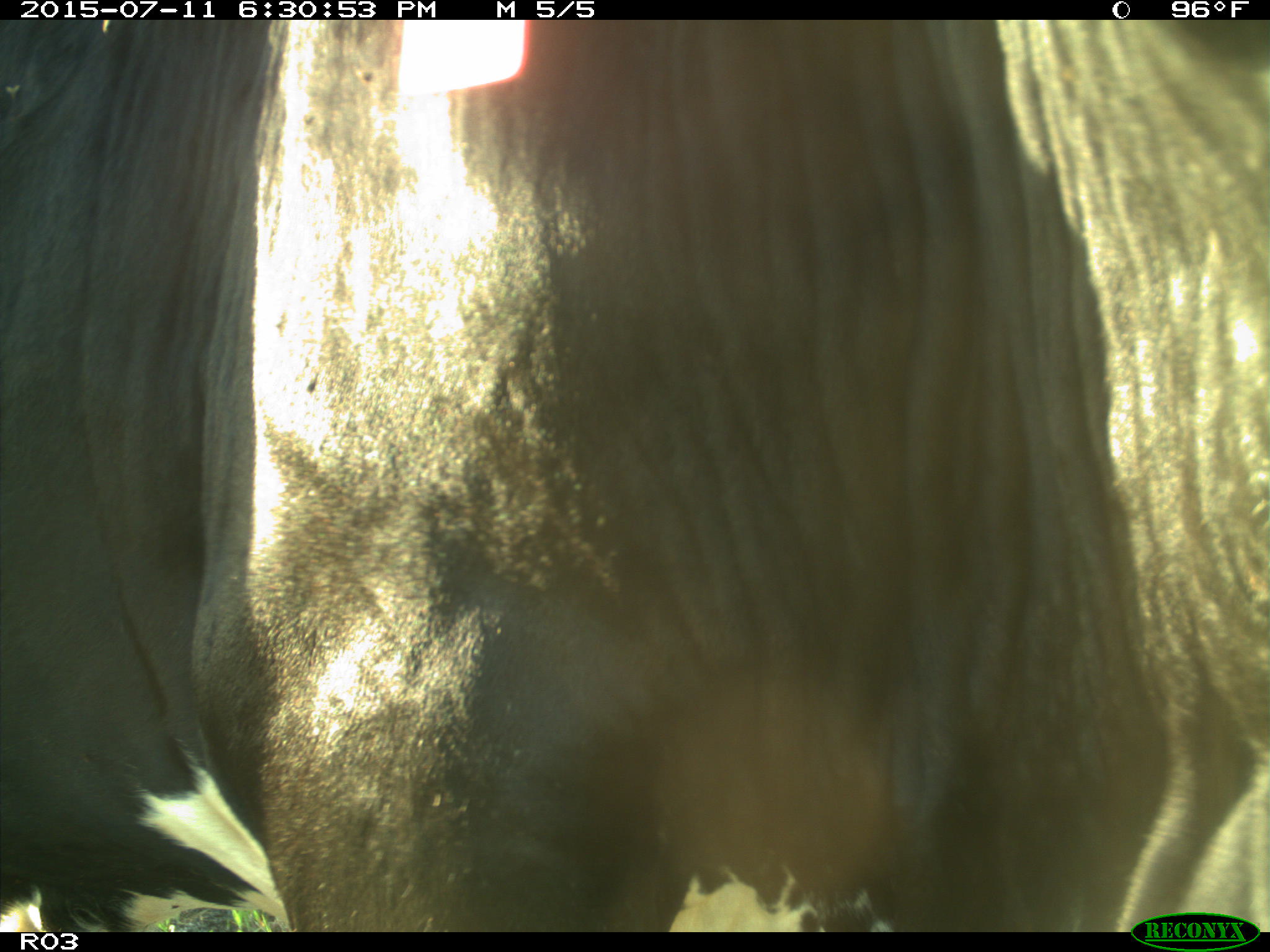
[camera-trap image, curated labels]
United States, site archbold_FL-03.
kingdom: Animalia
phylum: Chordata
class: Mammalia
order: Artiodactyla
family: Bovidae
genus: Bos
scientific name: Bos taurus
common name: domestic cow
Bos taurus (domestic cow).